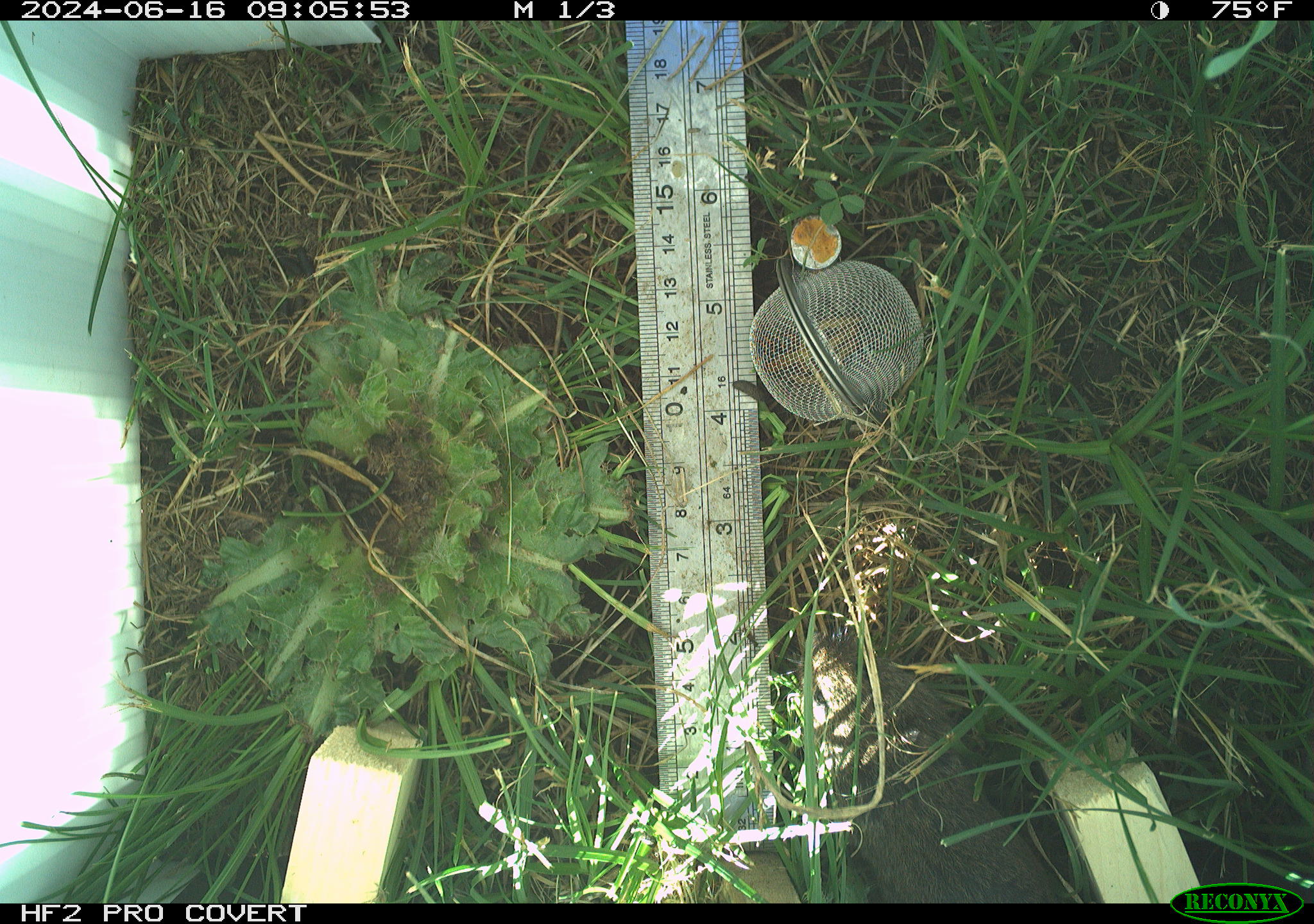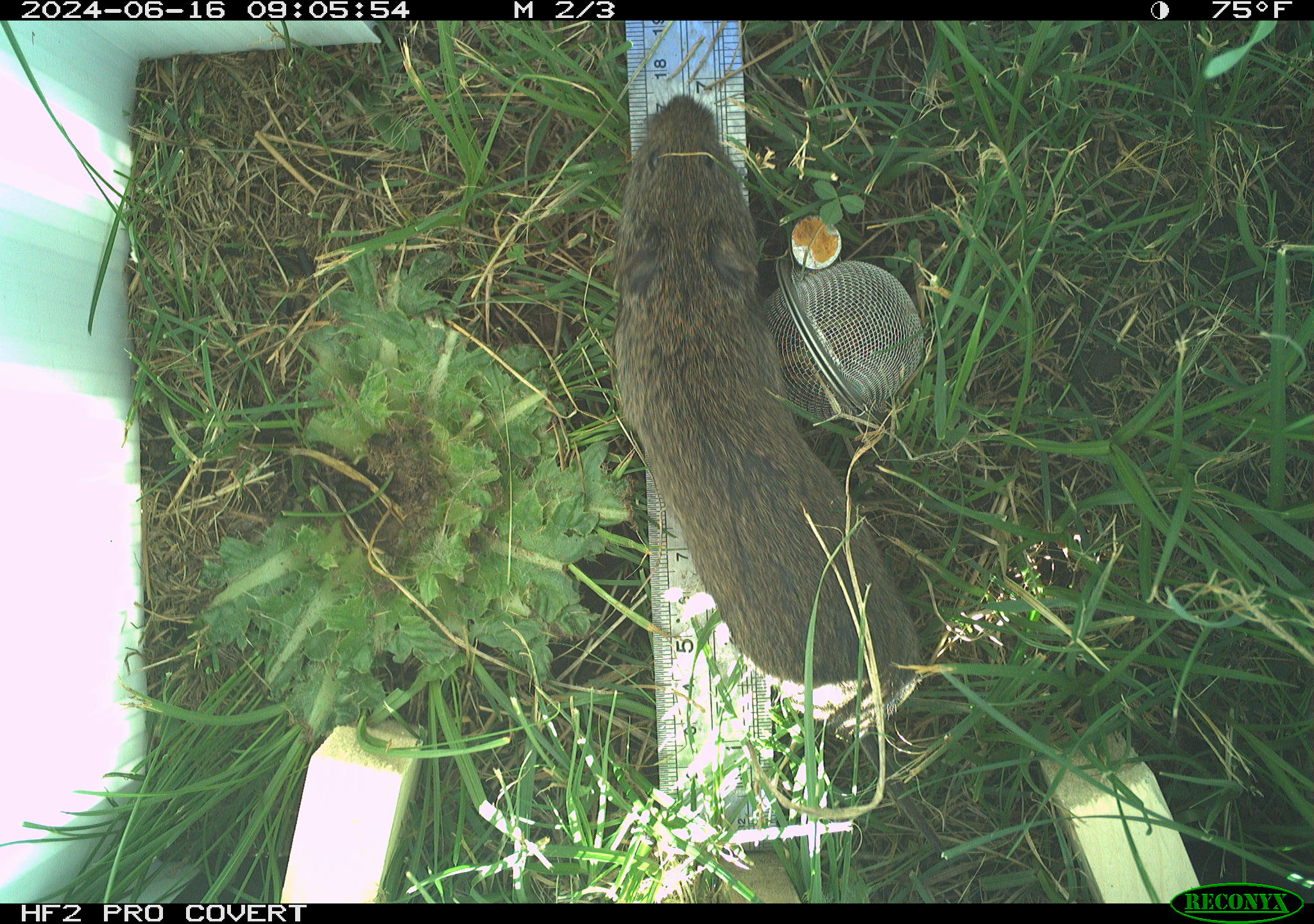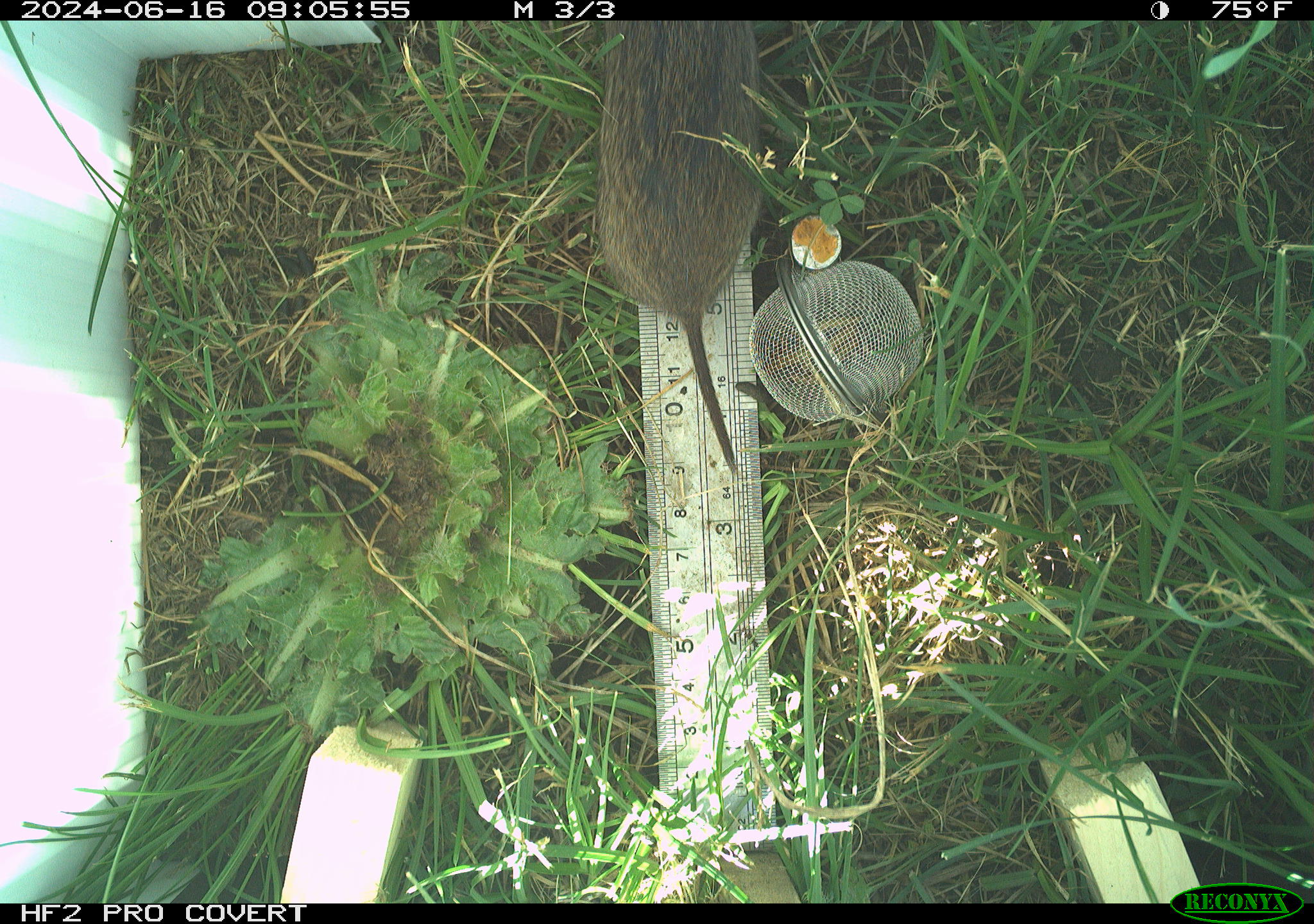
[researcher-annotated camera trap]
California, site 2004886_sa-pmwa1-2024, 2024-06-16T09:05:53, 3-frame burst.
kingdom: Animalia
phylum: Chordata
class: Mammalia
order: Rodentia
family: Cricetidae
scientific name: Arvicolinae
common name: voles, lemmings, and muskrats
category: arvicolinae subfamily